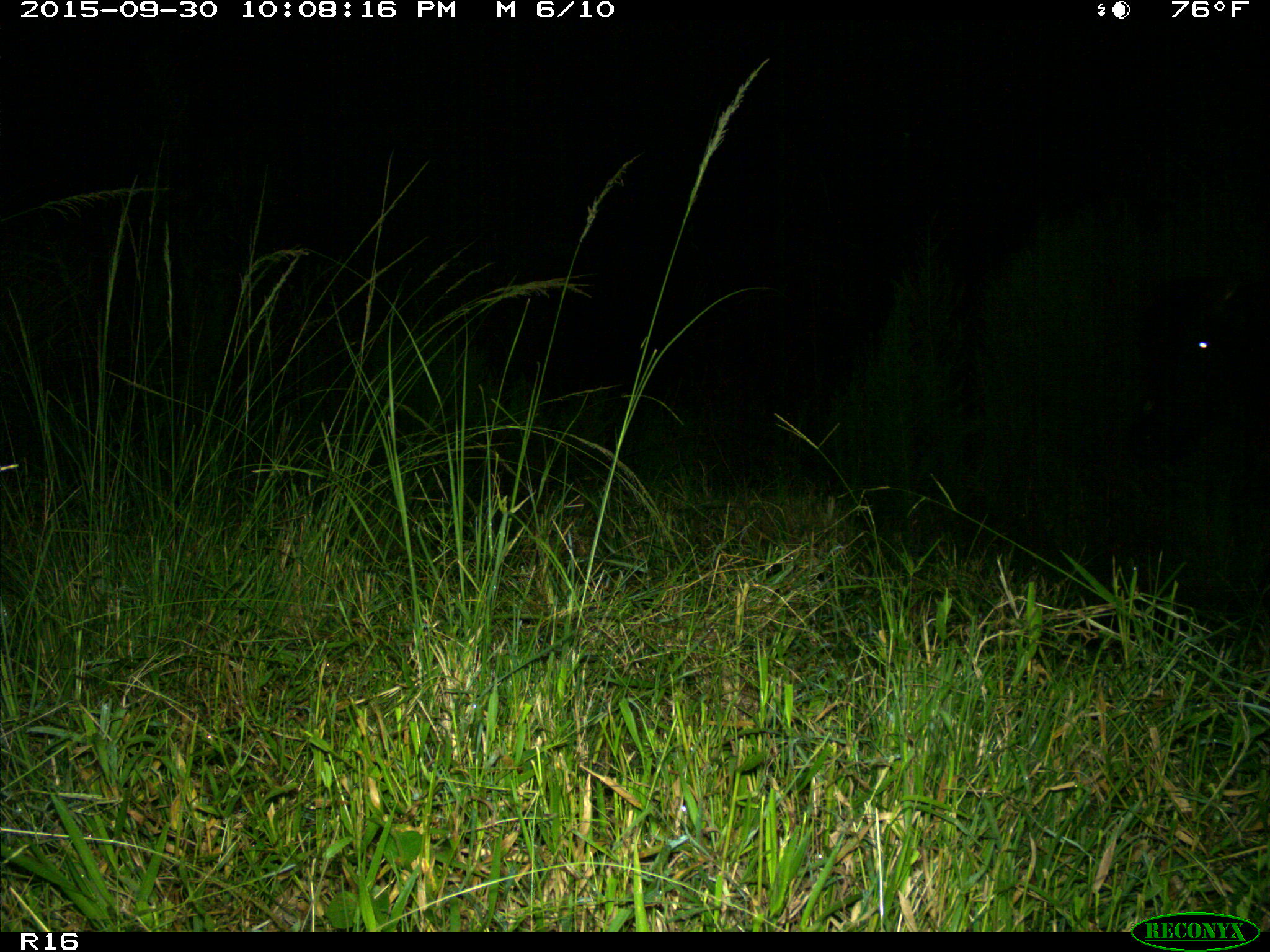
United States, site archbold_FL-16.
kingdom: Animalia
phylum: Chordata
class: Mammalia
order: Artiodactyla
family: Bovidae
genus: Bos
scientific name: Bos taurus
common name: domestic cow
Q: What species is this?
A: Bos taurus (domestic cow).